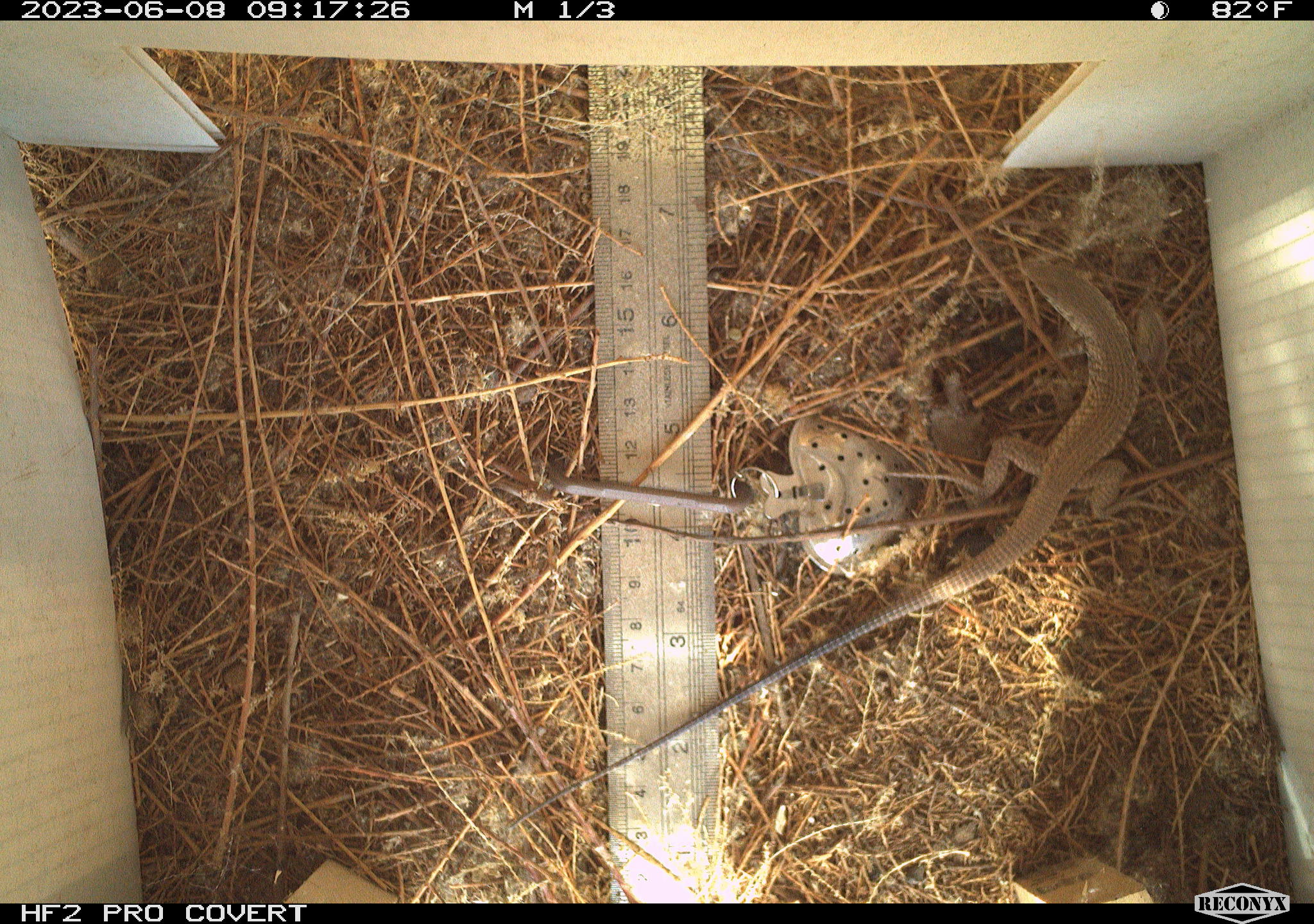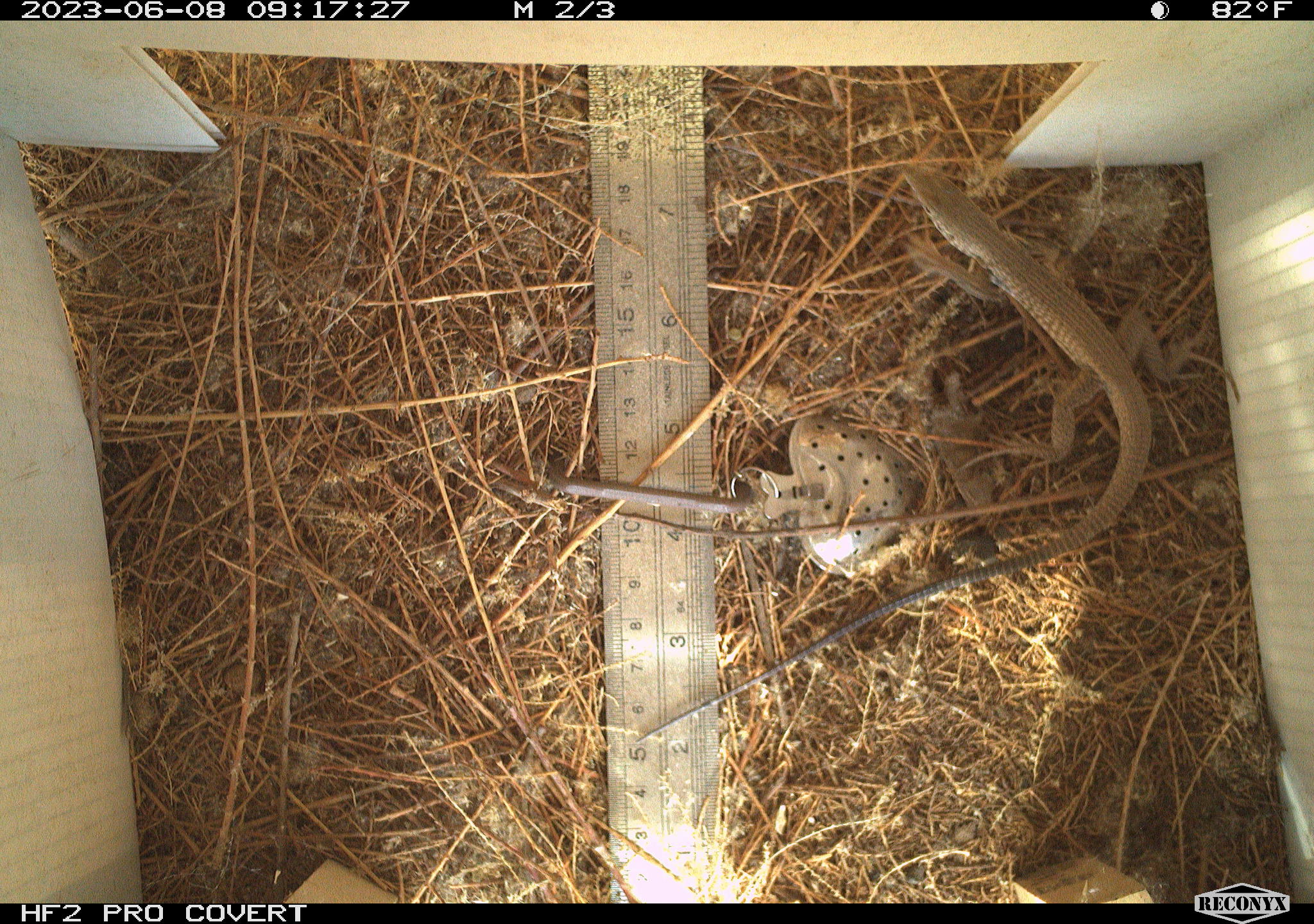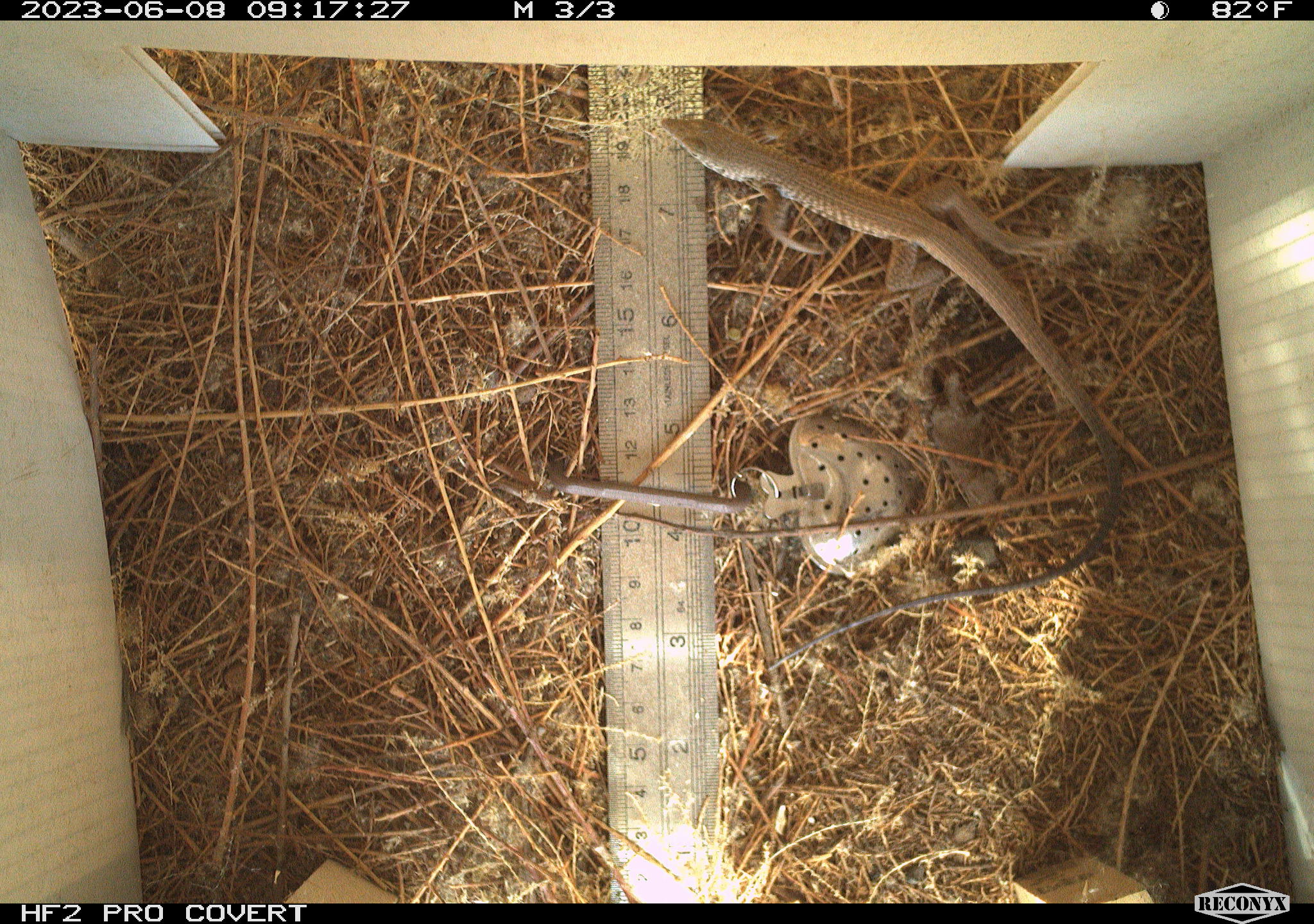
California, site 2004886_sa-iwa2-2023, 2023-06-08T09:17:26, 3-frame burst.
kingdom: Animalia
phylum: Chordata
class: Reptilia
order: Squamata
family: Teiidae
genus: Aspidoscelis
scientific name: Aspidoscelis tigris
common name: western whiptail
Western whiptail (Aspidoscelis tigris).